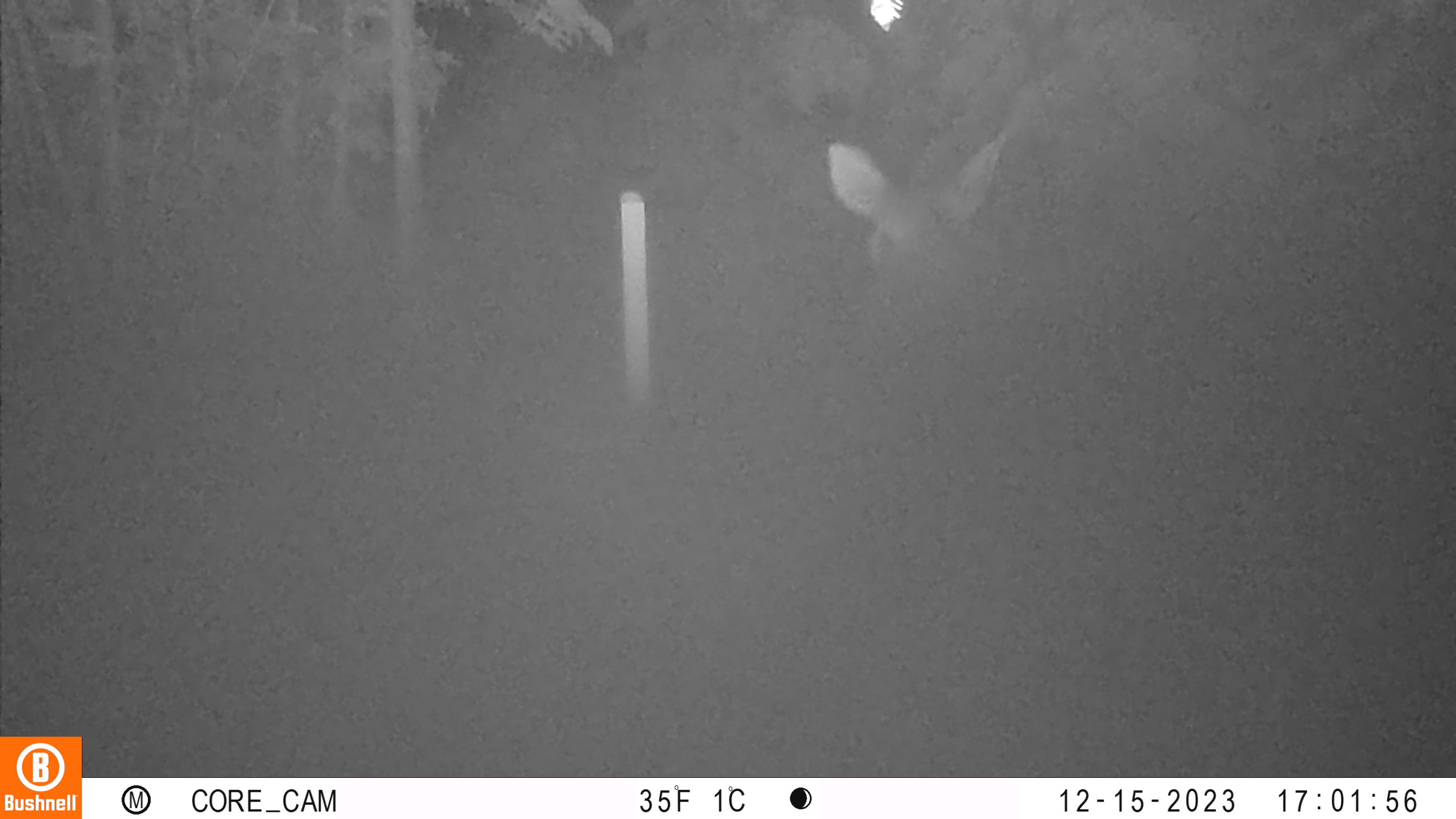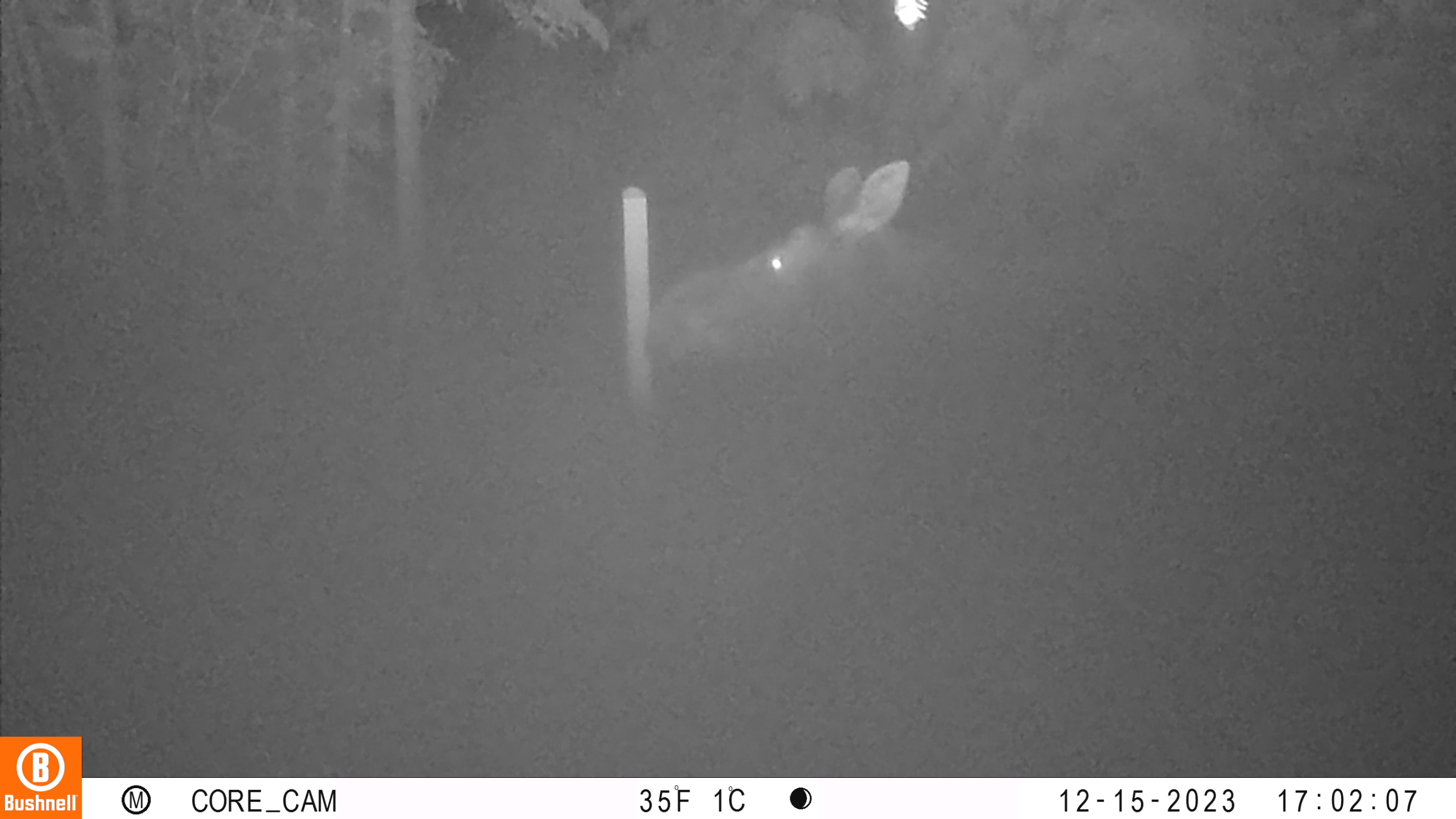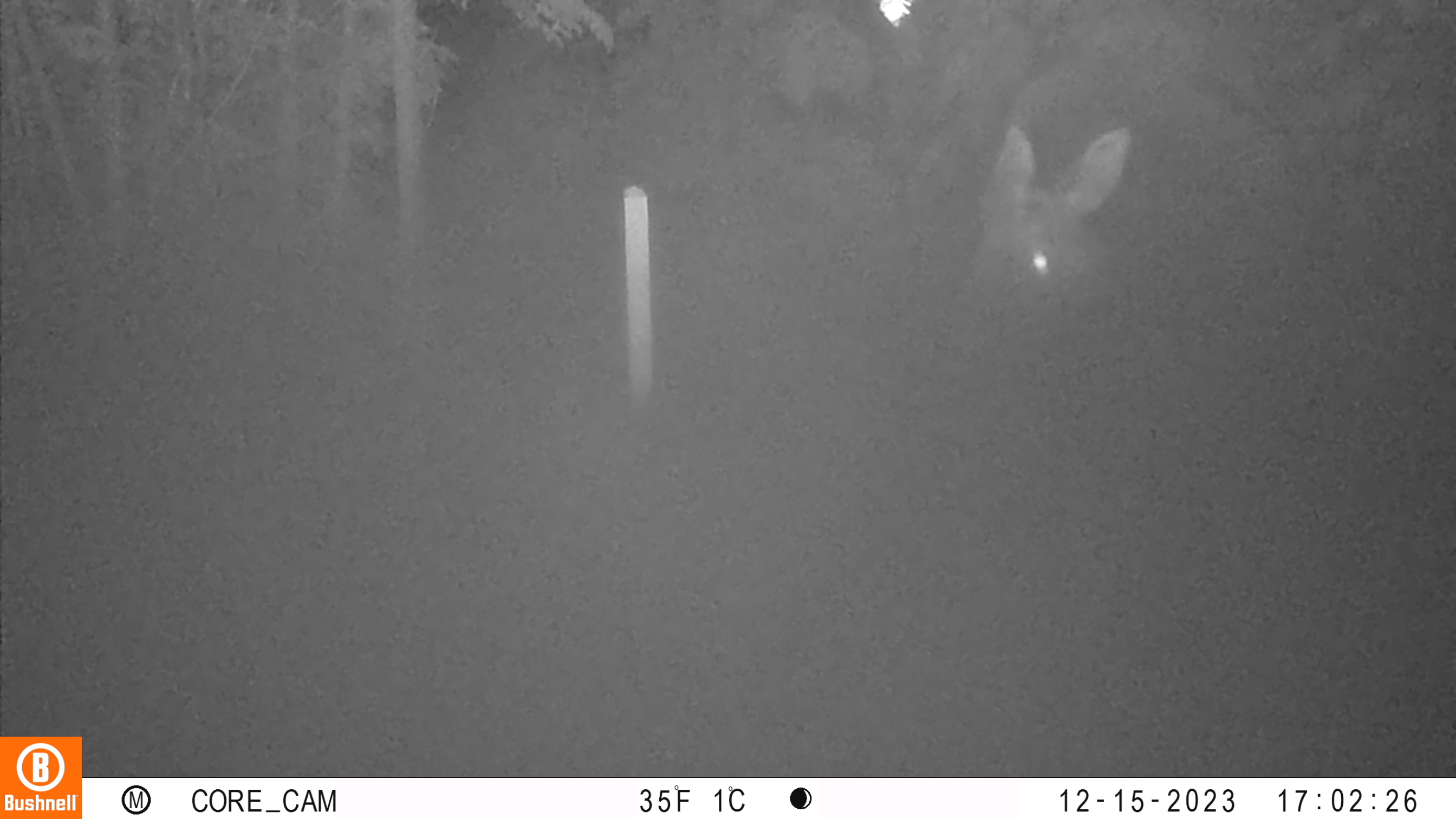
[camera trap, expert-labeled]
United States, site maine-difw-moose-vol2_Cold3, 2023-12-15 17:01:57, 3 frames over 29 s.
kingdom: Animalia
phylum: Chordata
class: Mammalia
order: Artiodactyla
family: Cervidae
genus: Alces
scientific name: Alces alces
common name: moose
Moose (Alces alces).